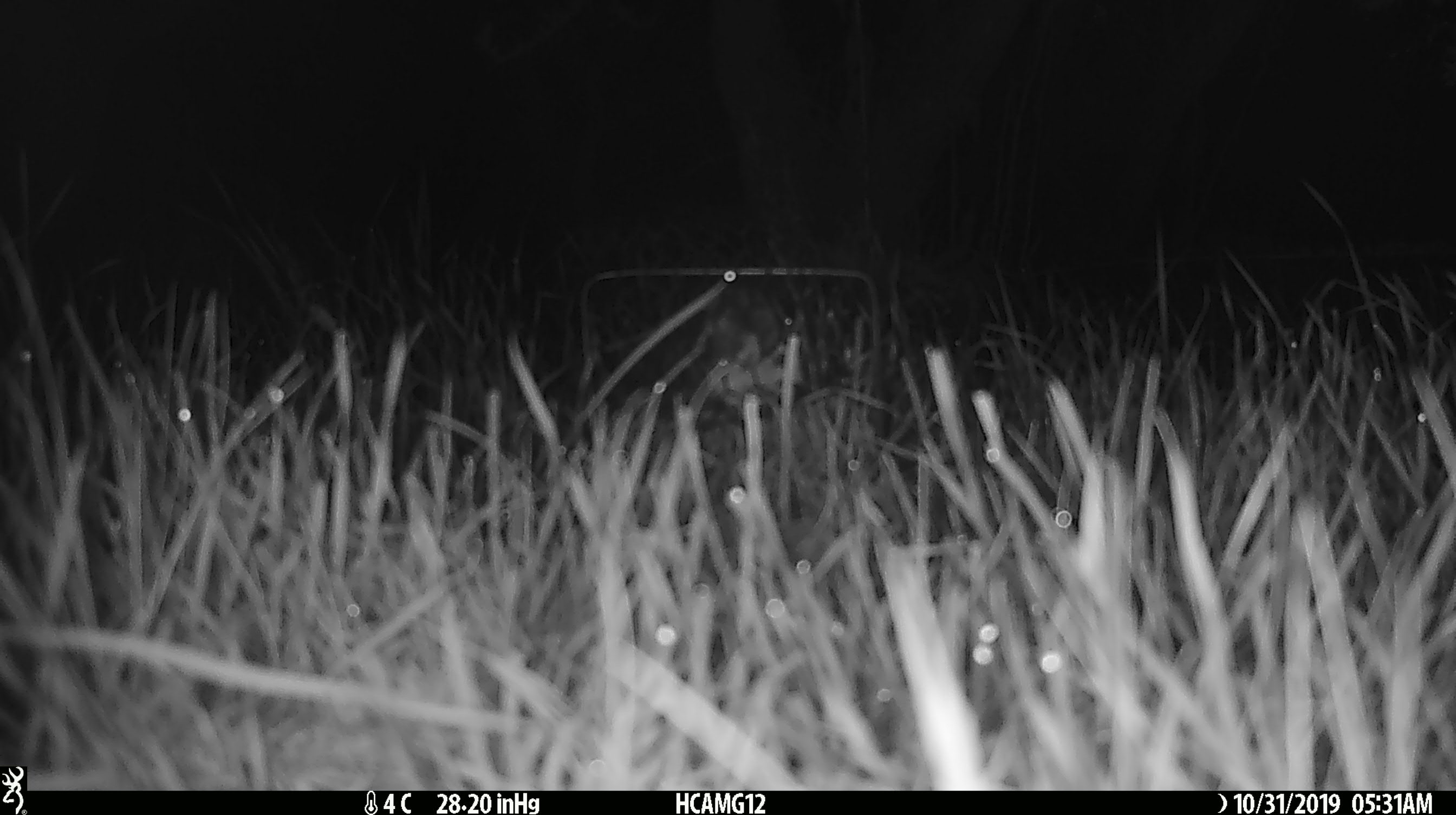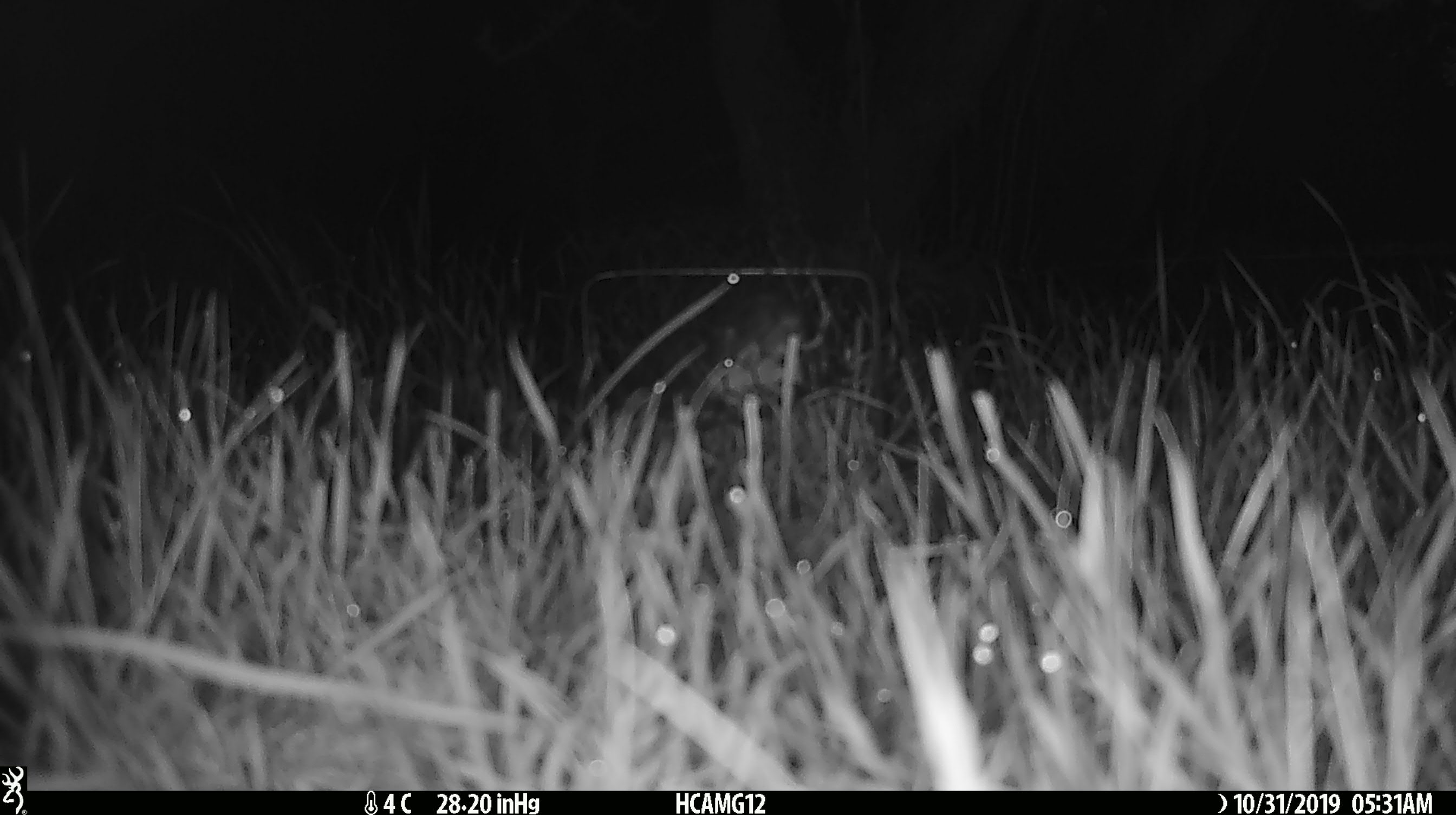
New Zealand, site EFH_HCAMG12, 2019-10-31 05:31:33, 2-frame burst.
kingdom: Animalia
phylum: Chordata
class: Mammalia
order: Rodentia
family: Muridae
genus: Mus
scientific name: Mus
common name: mouse